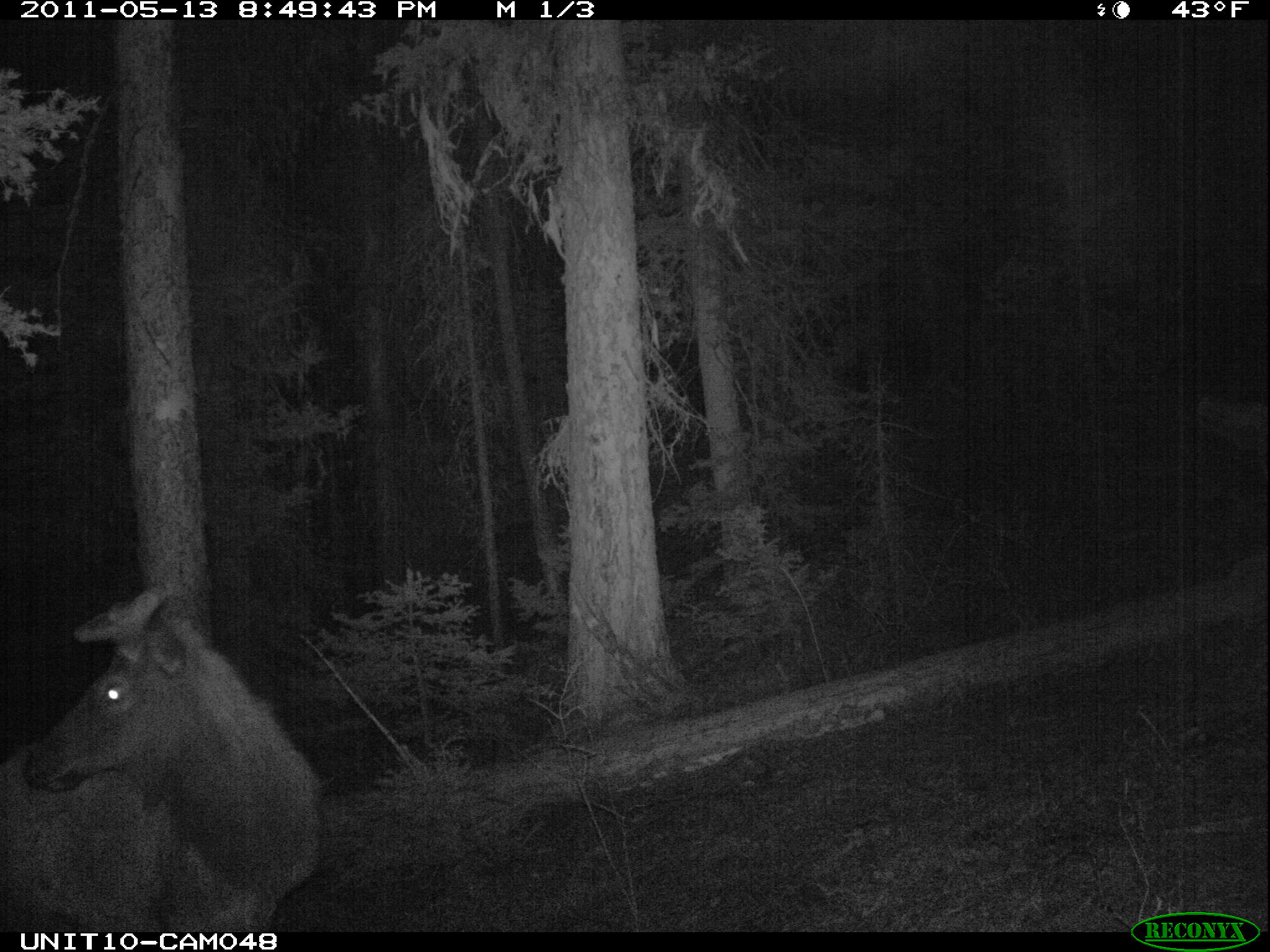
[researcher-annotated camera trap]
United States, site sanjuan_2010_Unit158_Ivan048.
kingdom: Animalia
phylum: Chordata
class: Mammalia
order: Artiodactyla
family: Cervidae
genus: Cervus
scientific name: Cervus elaphus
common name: red deer